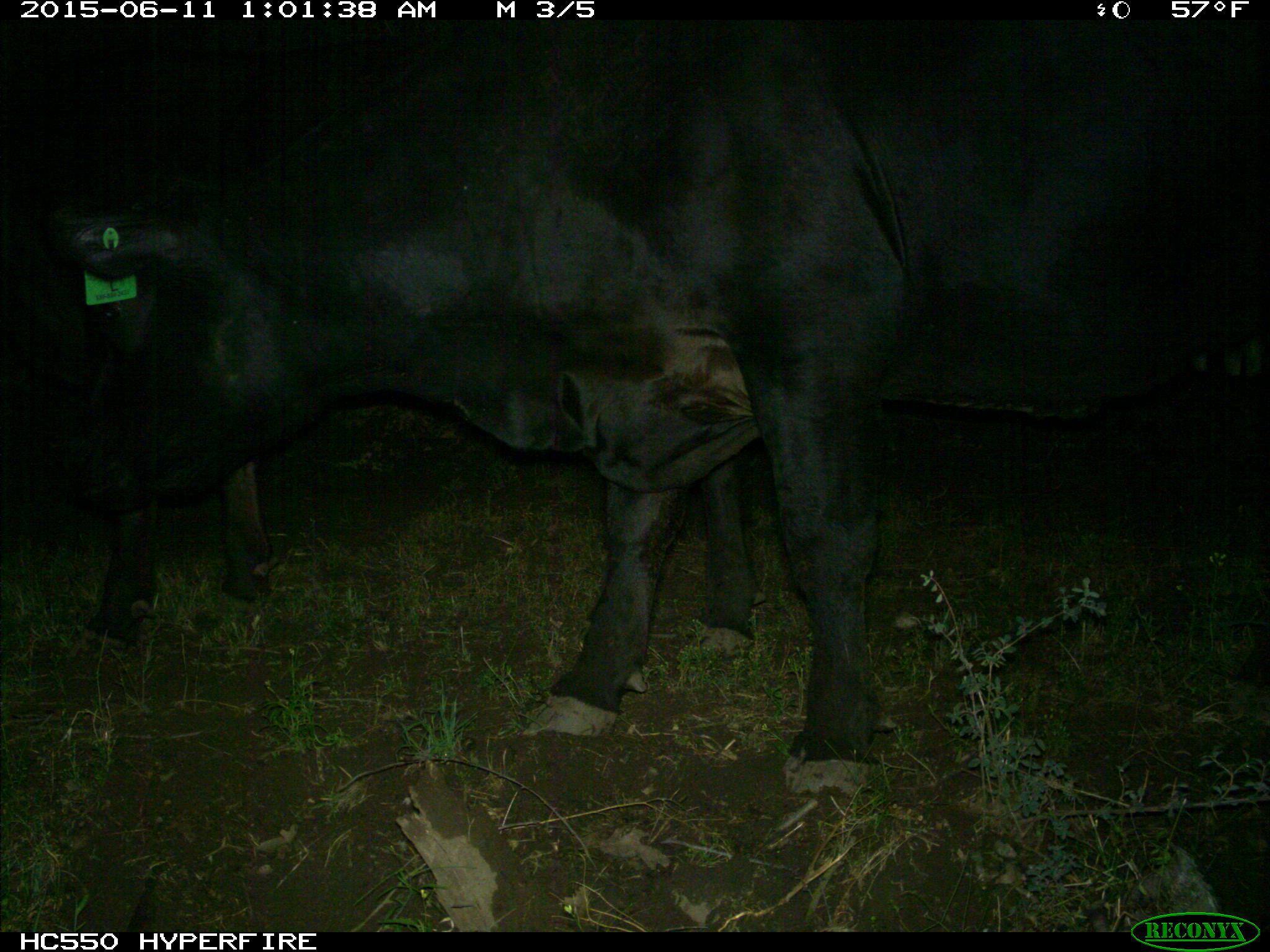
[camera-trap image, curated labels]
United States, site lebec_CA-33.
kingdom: Animalia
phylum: Chordata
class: Mammalia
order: Artiodactyla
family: Bovidae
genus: Bos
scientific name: Bos taurus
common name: domestic cow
Bos taurus (domestic cow).